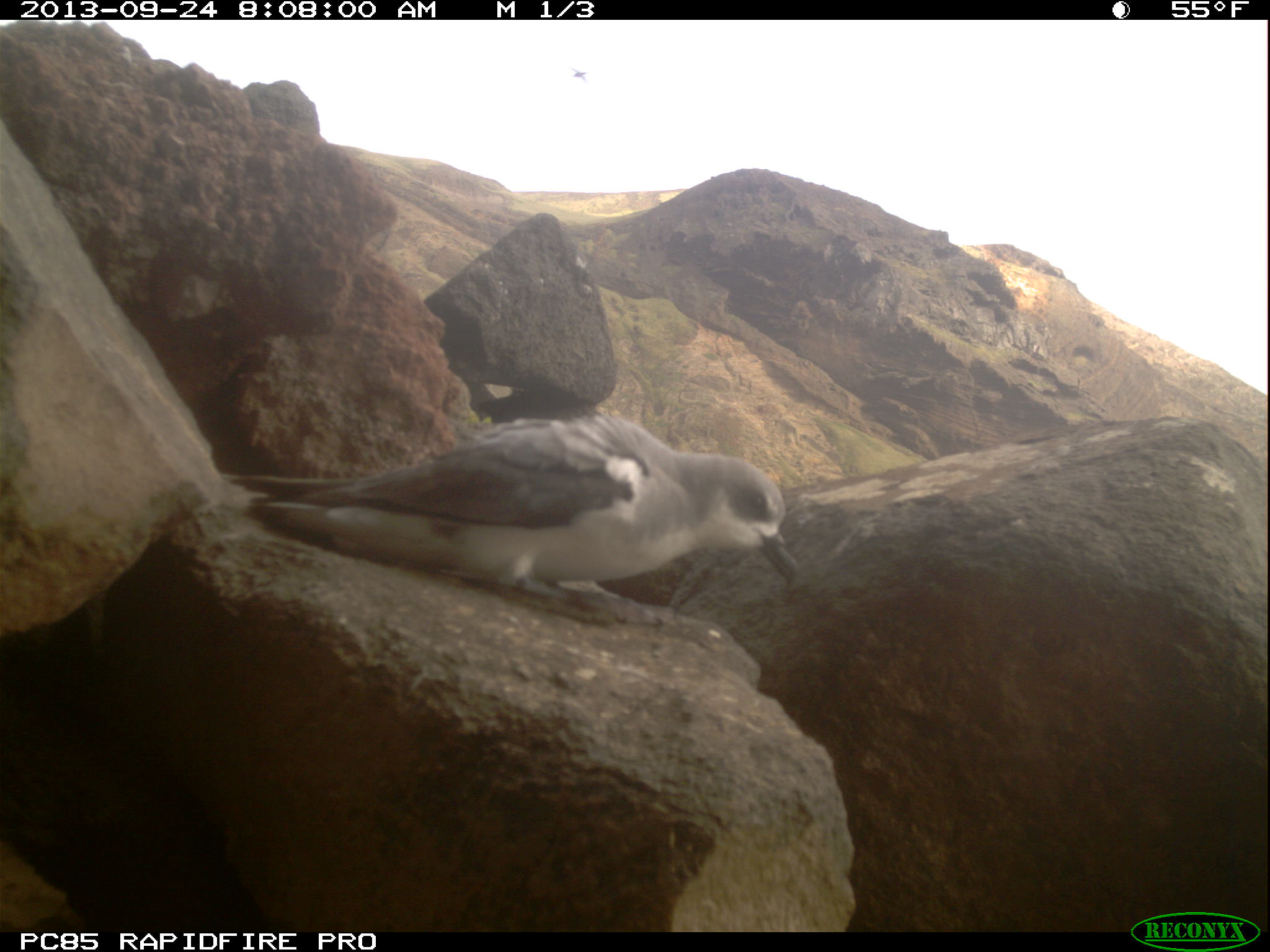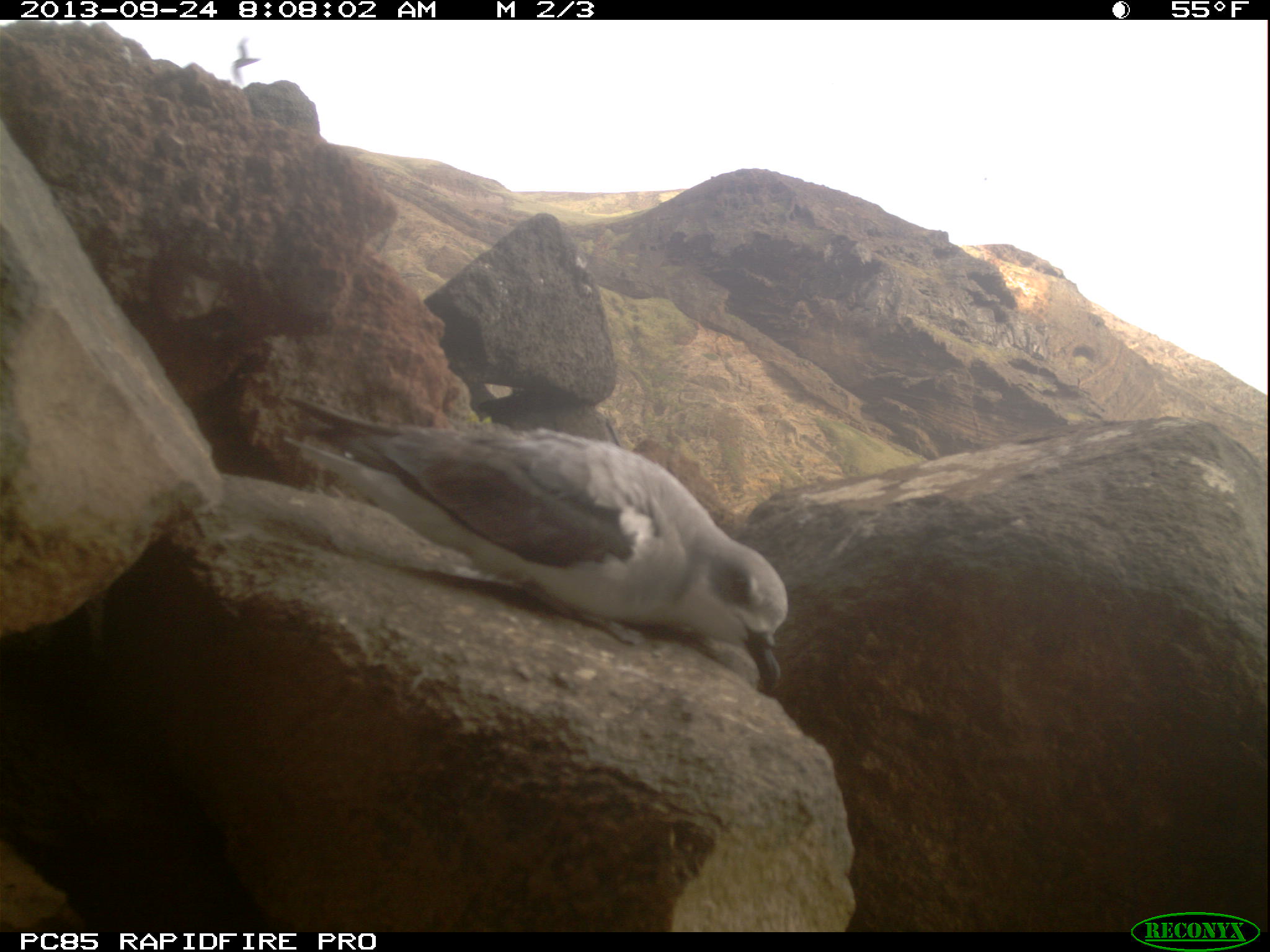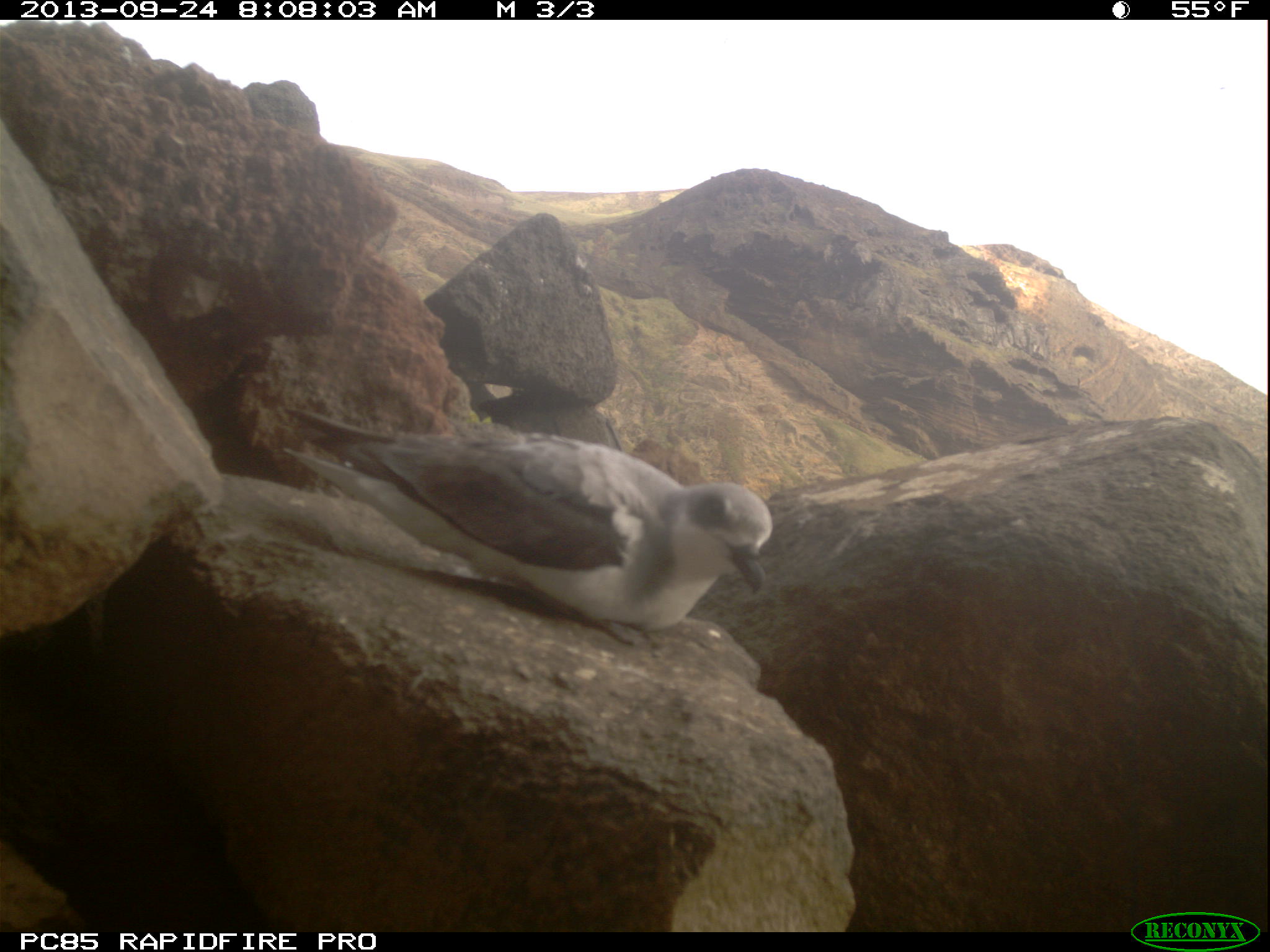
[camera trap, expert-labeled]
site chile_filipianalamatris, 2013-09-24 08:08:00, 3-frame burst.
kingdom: Animalia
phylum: Chordata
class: Aves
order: Procellariiformes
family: Procellariidae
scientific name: Procellariidae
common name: petrel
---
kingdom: Animalia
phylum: Chordata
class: Aves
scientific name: Aves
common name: bird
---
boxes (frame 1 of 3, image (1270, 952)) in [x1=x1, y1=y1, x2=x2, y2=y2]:
bird: [x1=569, y1=65, x2=592, y2=89]
petrel: [x1=211, y1=400, x2=806, y2=612]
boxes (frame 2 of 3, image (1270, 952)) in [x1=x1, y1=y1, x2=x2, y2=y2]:
bird: [x1=231, y1=33, x2=261, y2=91]
petrel: [x1=280, y1=387, x2=799, y2=697]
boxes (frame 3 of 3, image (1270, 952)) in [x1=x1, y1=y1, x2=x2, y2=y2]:
petrel: [x1=288, y1=403, x2=777, y2=644]